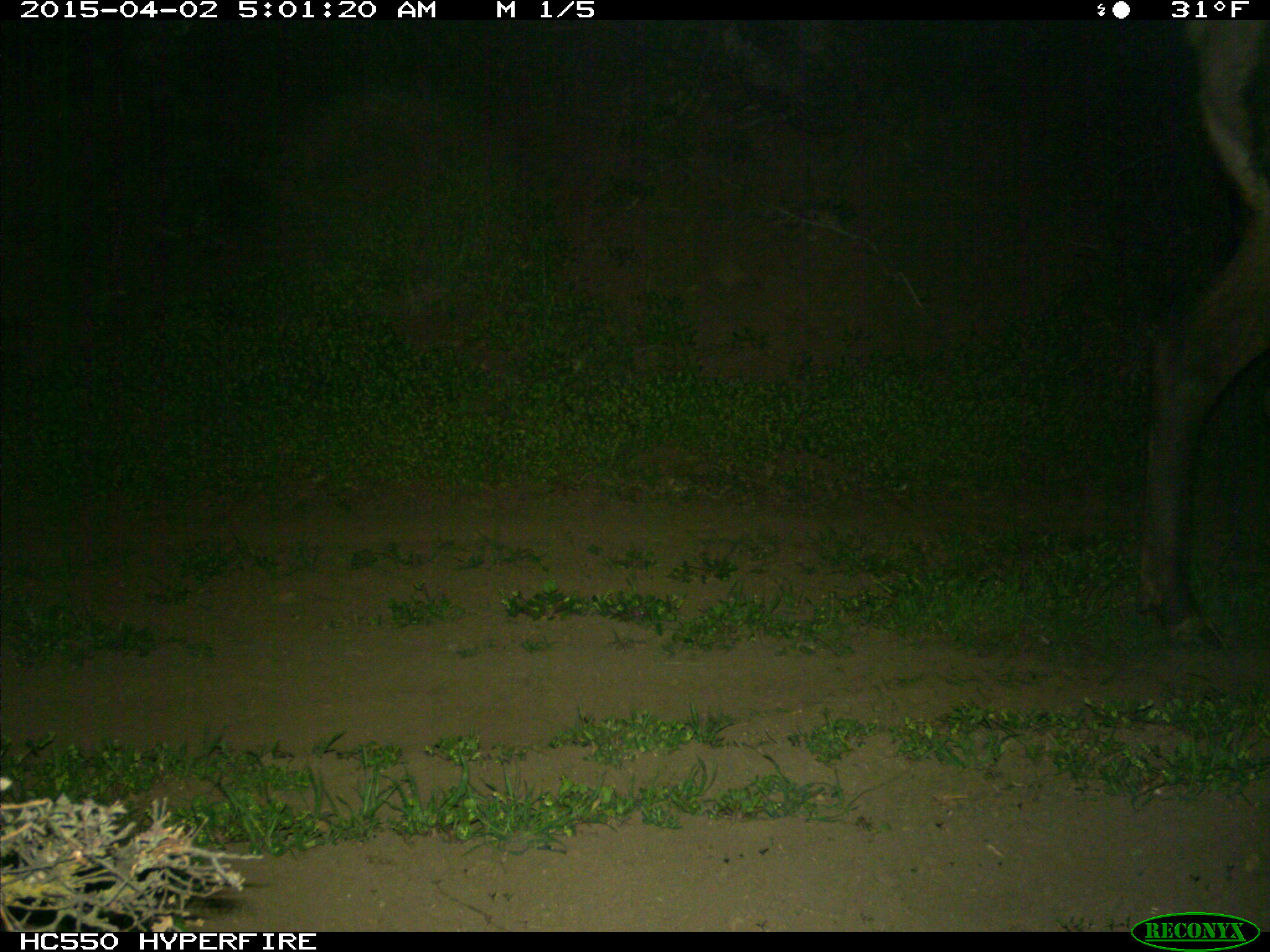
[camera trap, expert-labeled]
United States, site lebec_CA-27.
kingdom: Animalia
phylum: Chordata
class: Mammalia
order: Artiodactyla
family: Cervidae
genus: Cervus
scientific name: Cervus canadensis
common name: elk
Cervus canadensis (elk).